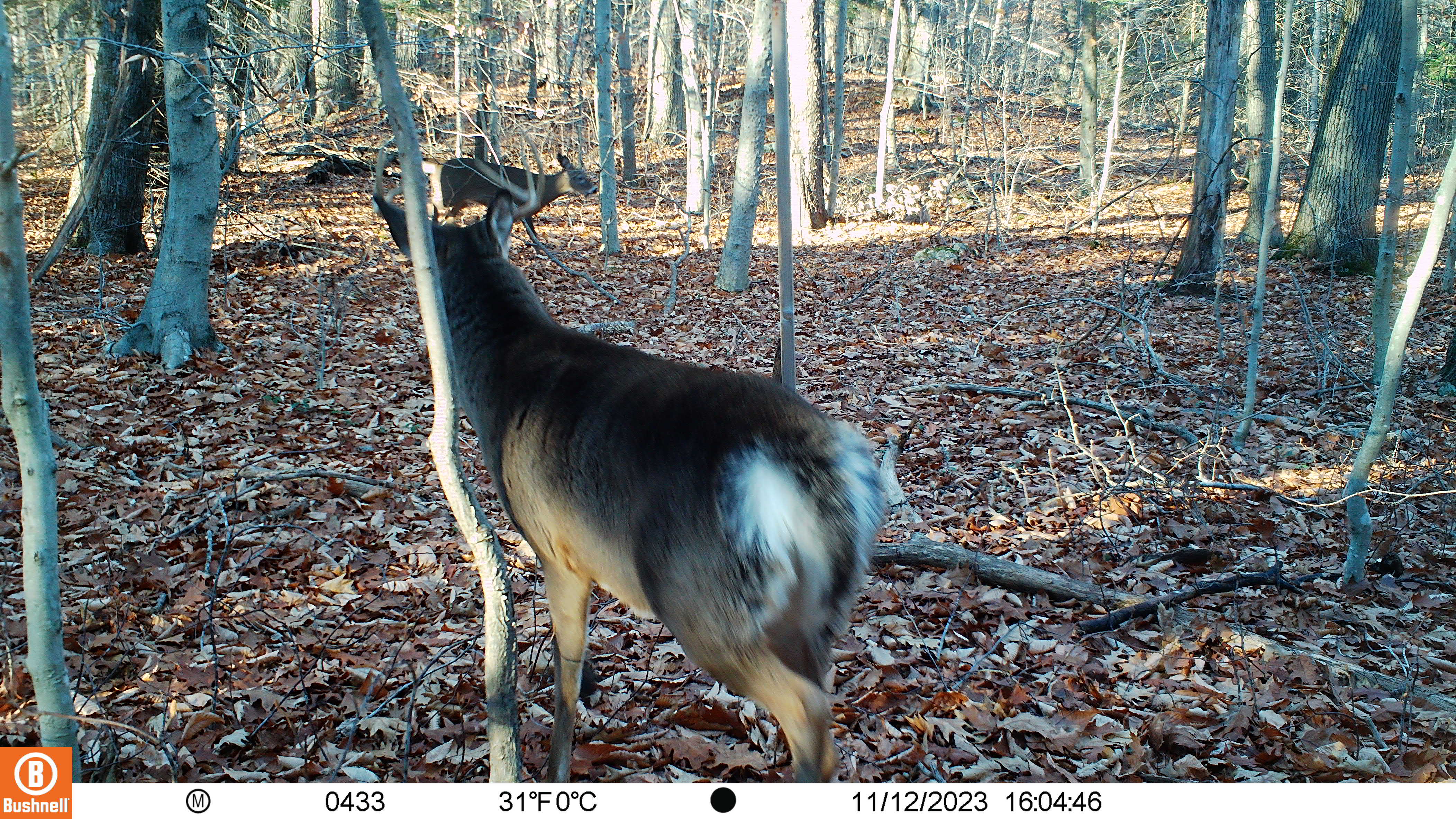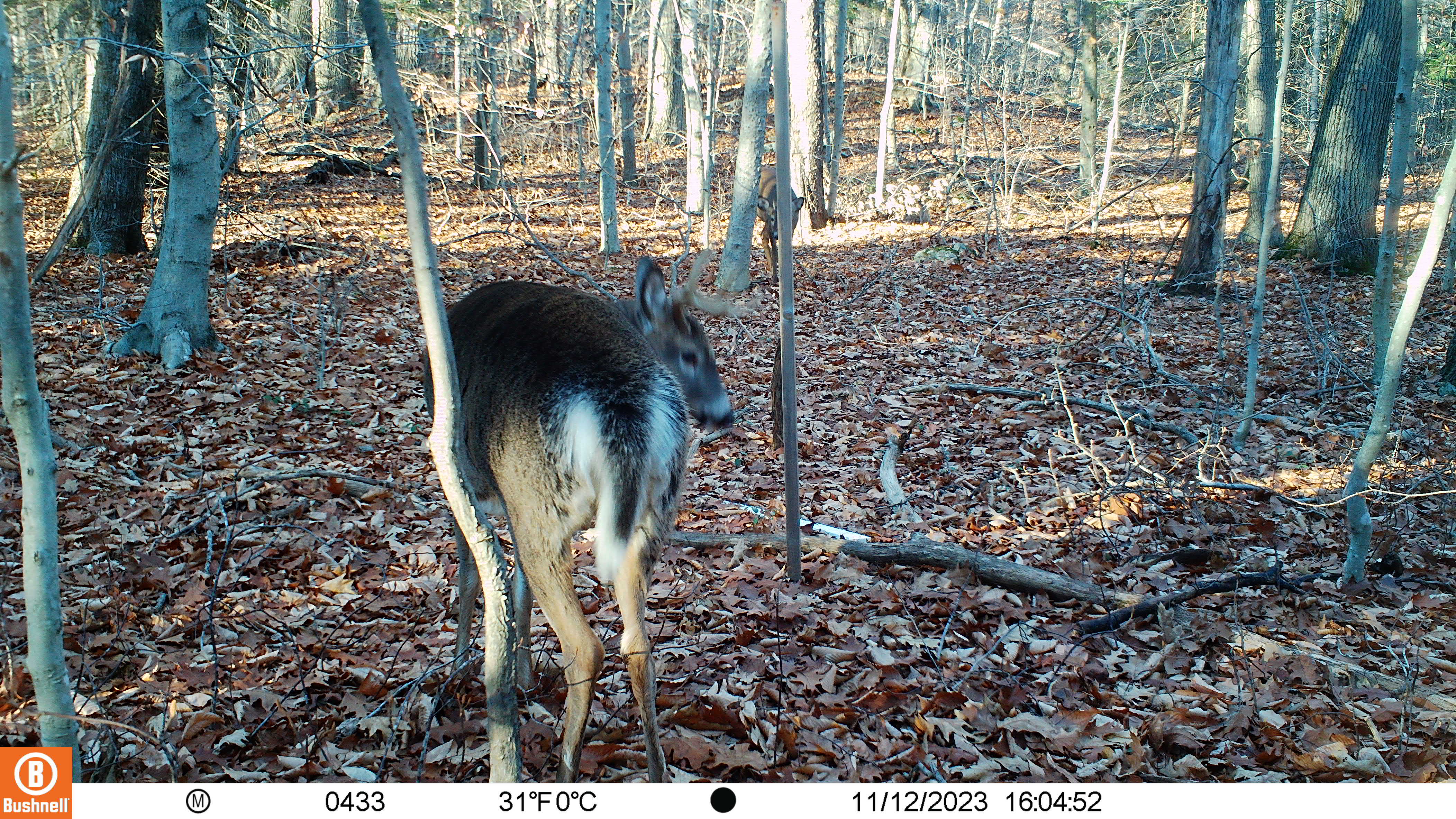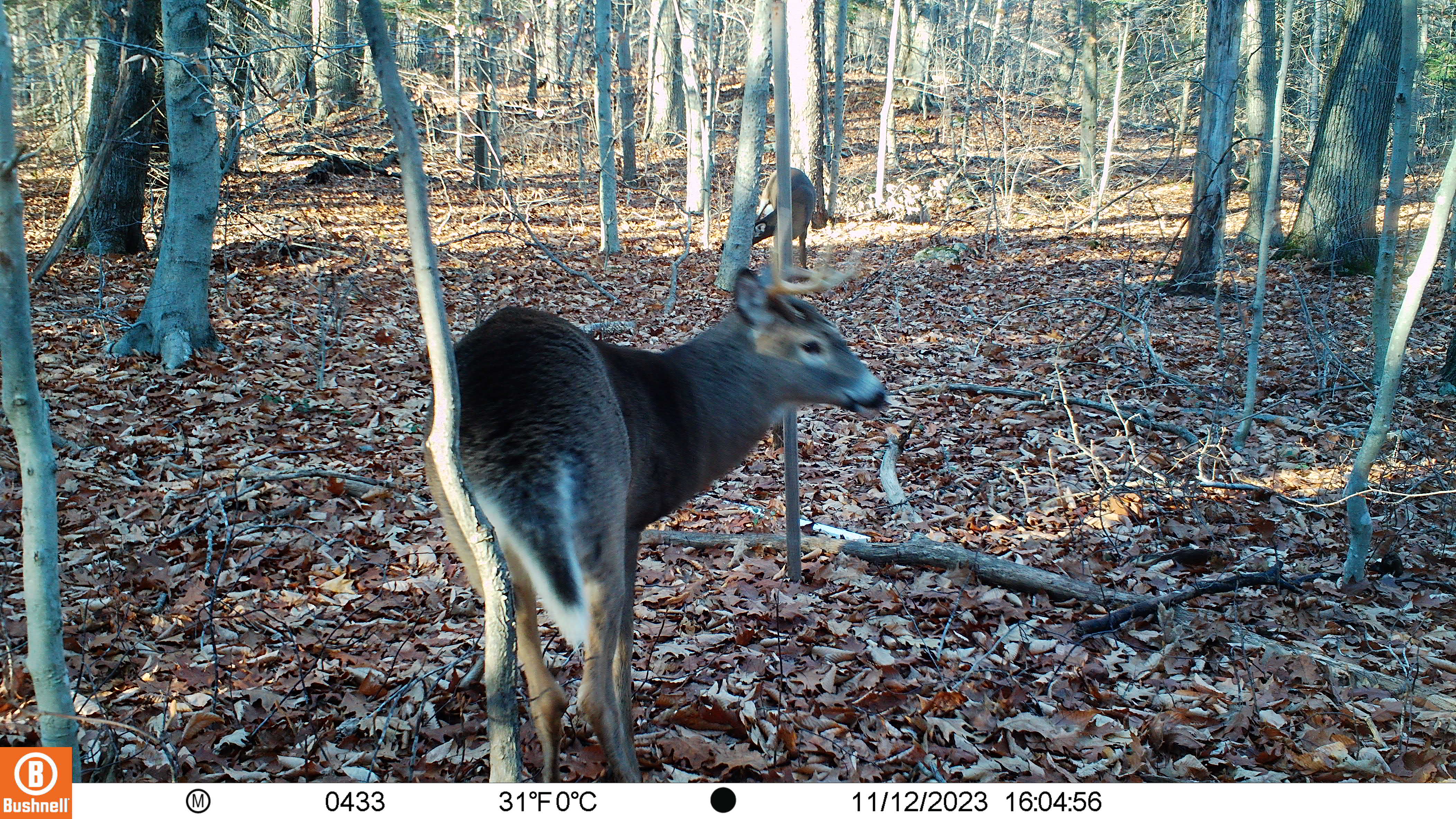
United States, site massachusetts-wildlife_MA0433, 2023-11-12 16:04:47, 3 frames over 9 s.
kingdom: Animalia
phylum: Chordata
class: Mammalia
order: Artiodactyla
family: Cervidae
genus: Odocoileus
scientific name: Odocoileus virginianus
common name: white-tailed deer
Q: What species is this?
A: White-tailed deer (Odocoileus virginianus).